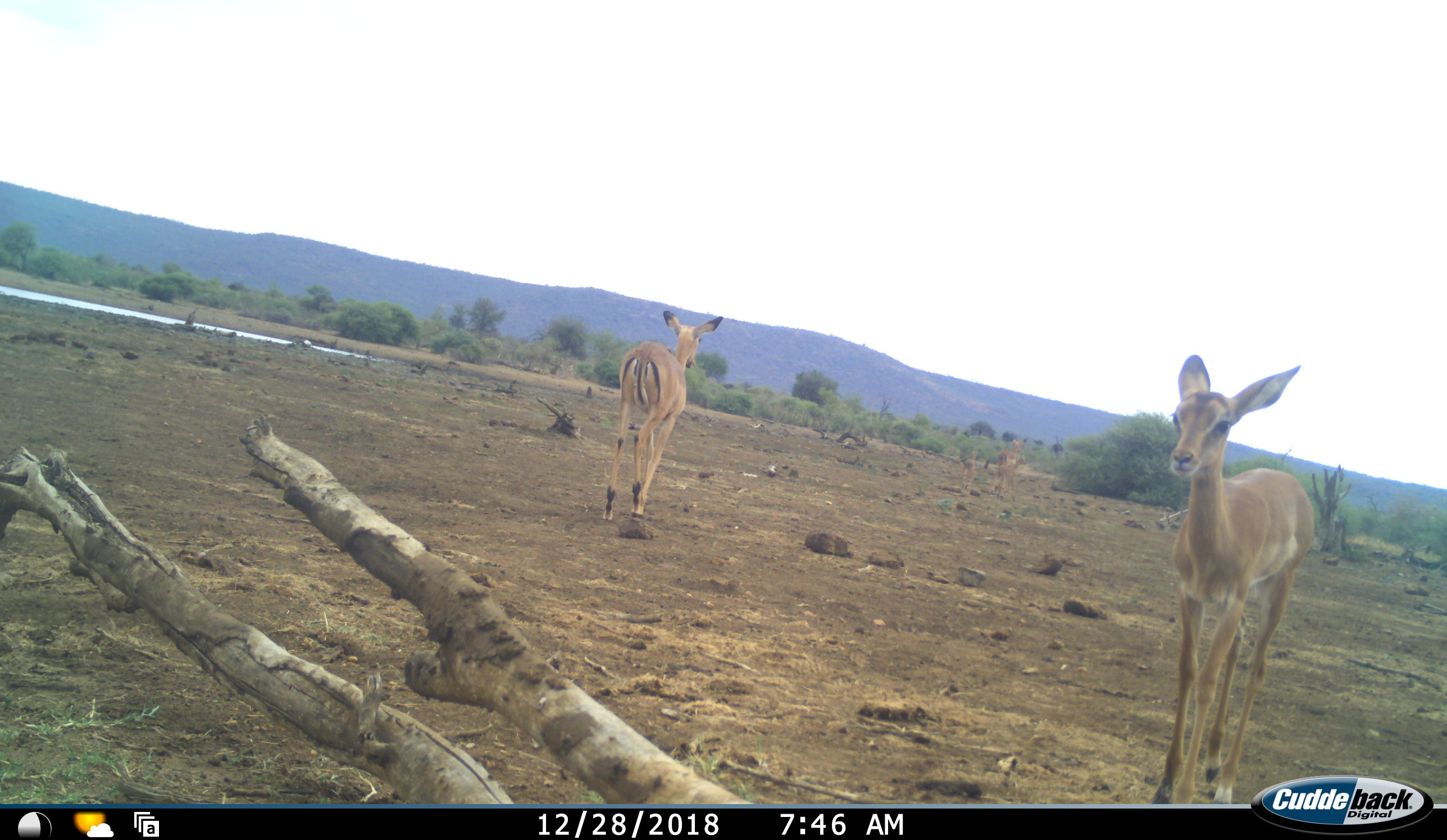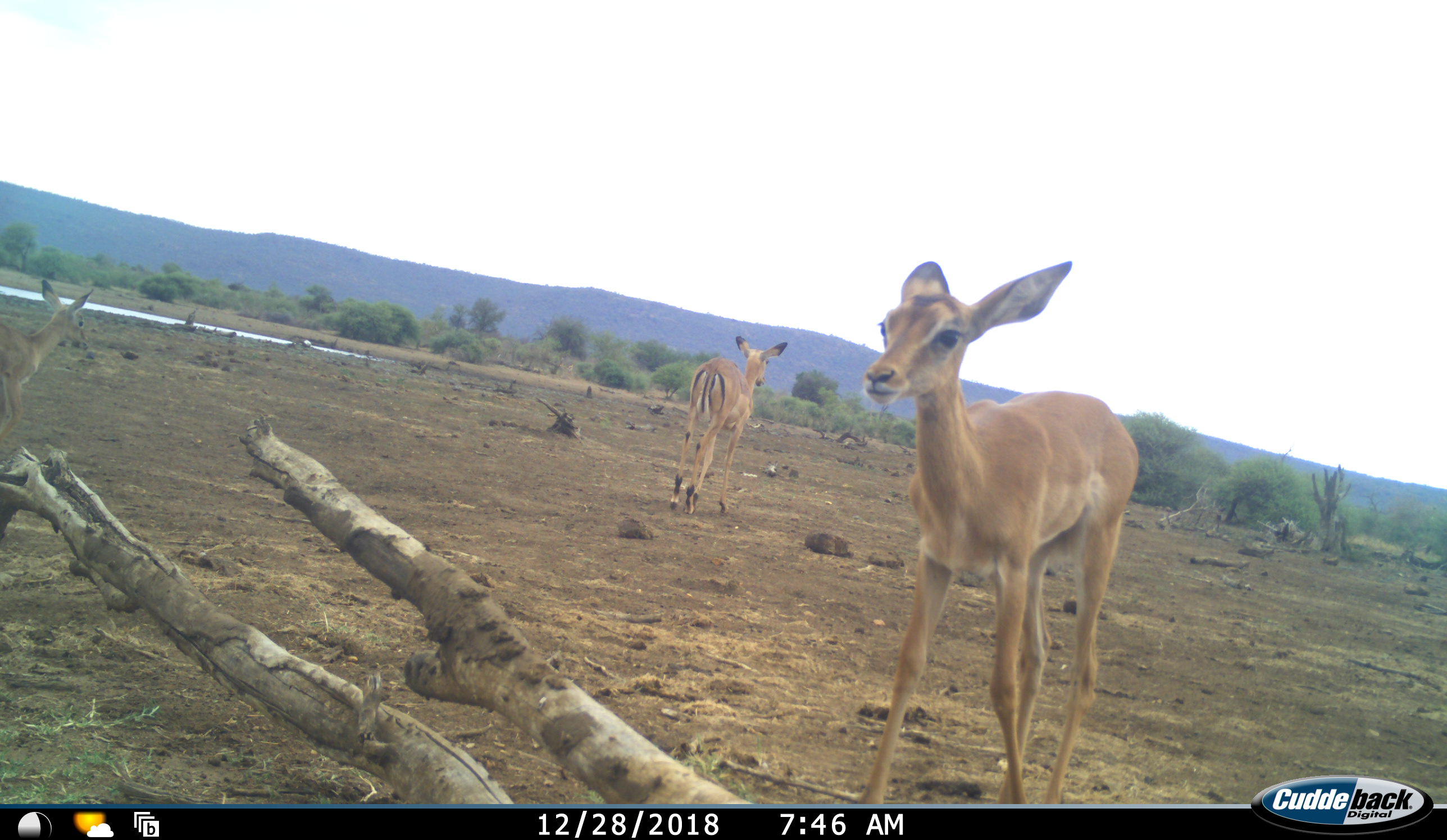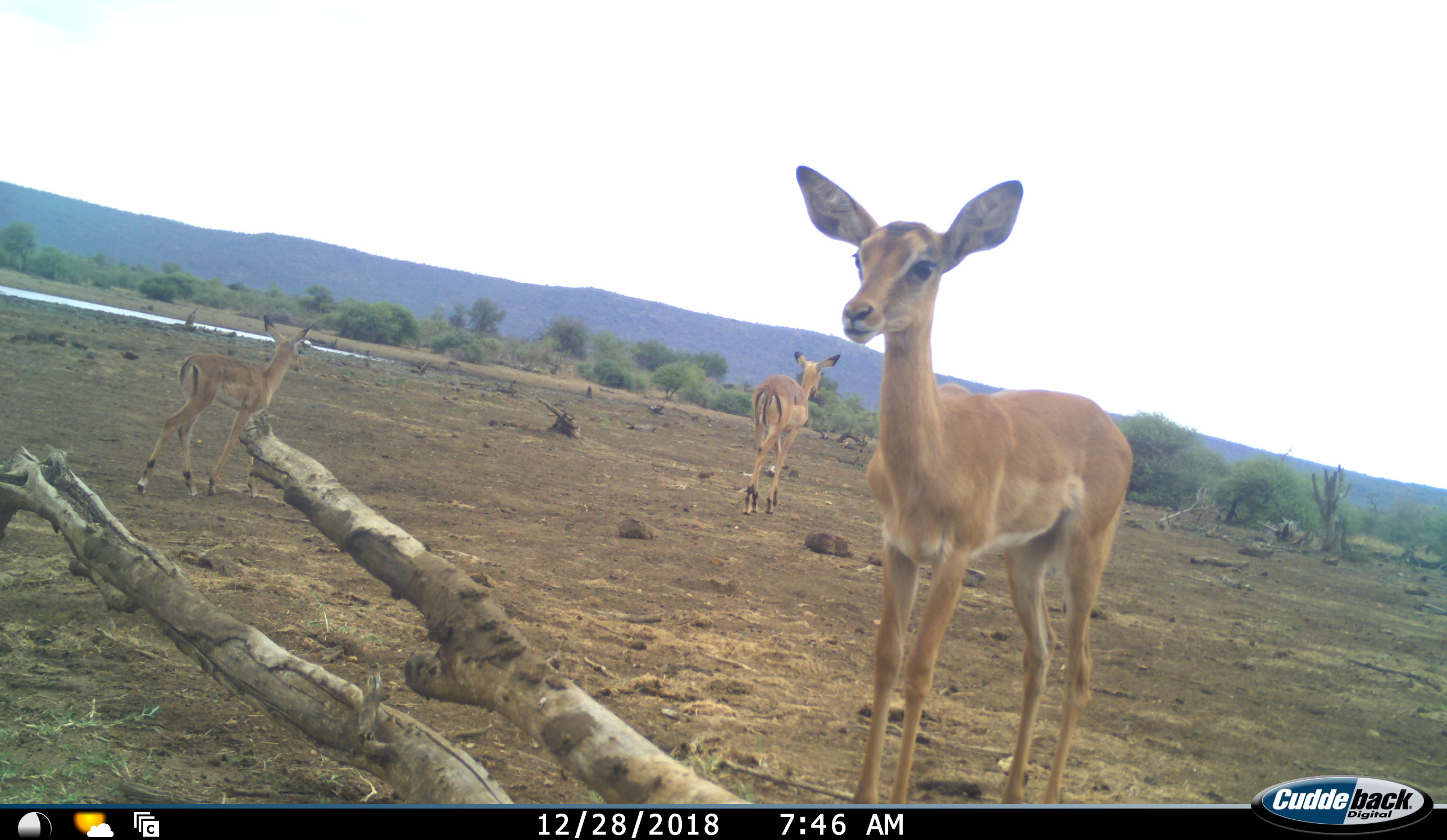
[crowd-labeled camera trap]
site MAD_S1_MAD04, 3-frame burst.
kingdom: Animalia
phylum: Chordata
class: Mammalia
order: Artiodactyla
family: Bovidae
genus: Aepyceros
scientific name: Aepyceros melampus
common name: impala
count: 3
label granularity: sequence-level